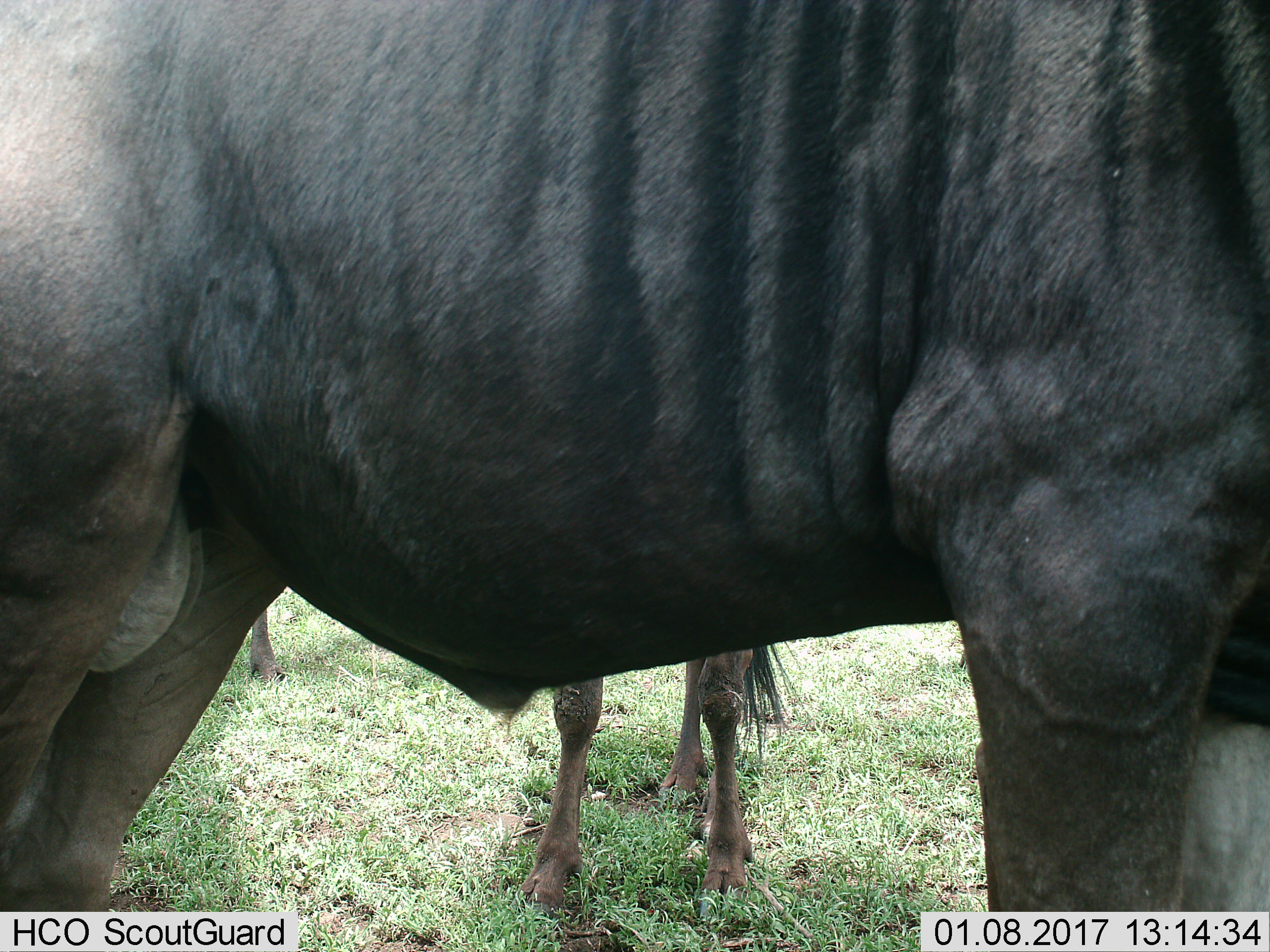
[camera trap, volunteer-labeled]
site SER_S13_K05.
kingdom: Animalia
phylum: Chordata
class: Mammalia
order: Artiodactyla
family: Bovidae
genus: Connochaetes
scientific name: Connochaetes taurinus taurinus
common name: blue wildebeest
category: wildebeestblue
Wildebeestblue (blue wildebeest) (Connochaetes taurinus taurinus), count 3. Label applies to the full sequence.